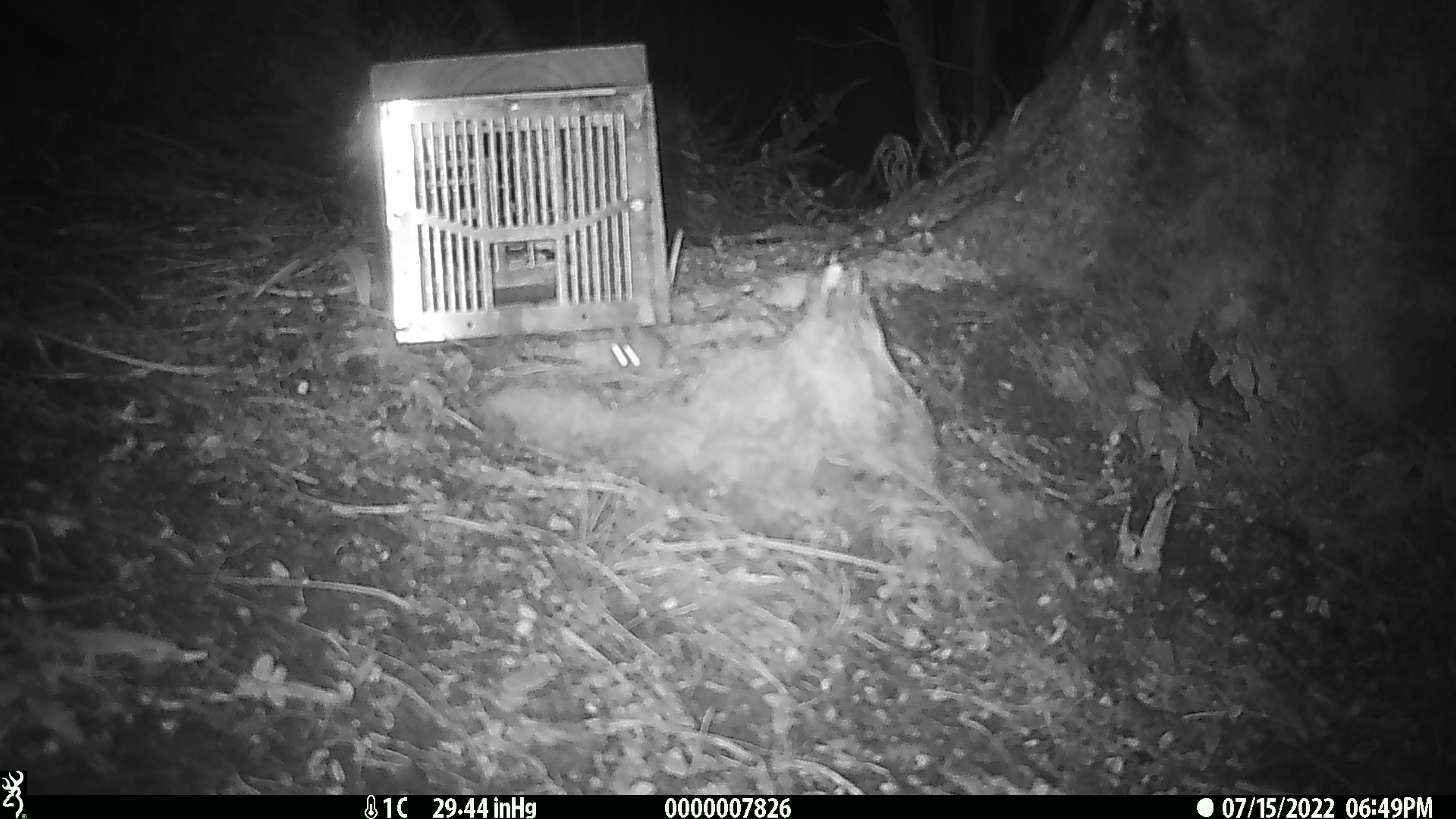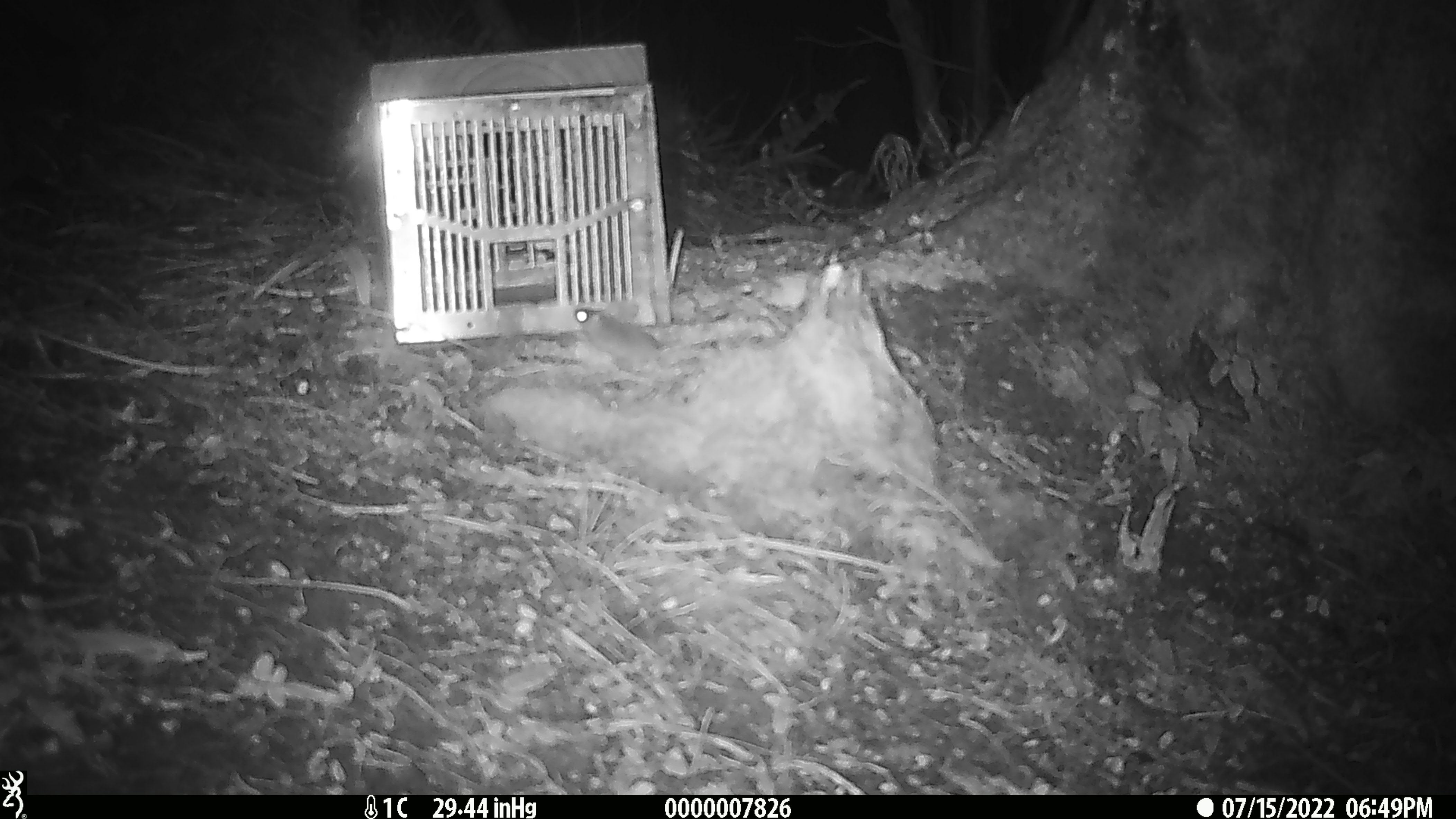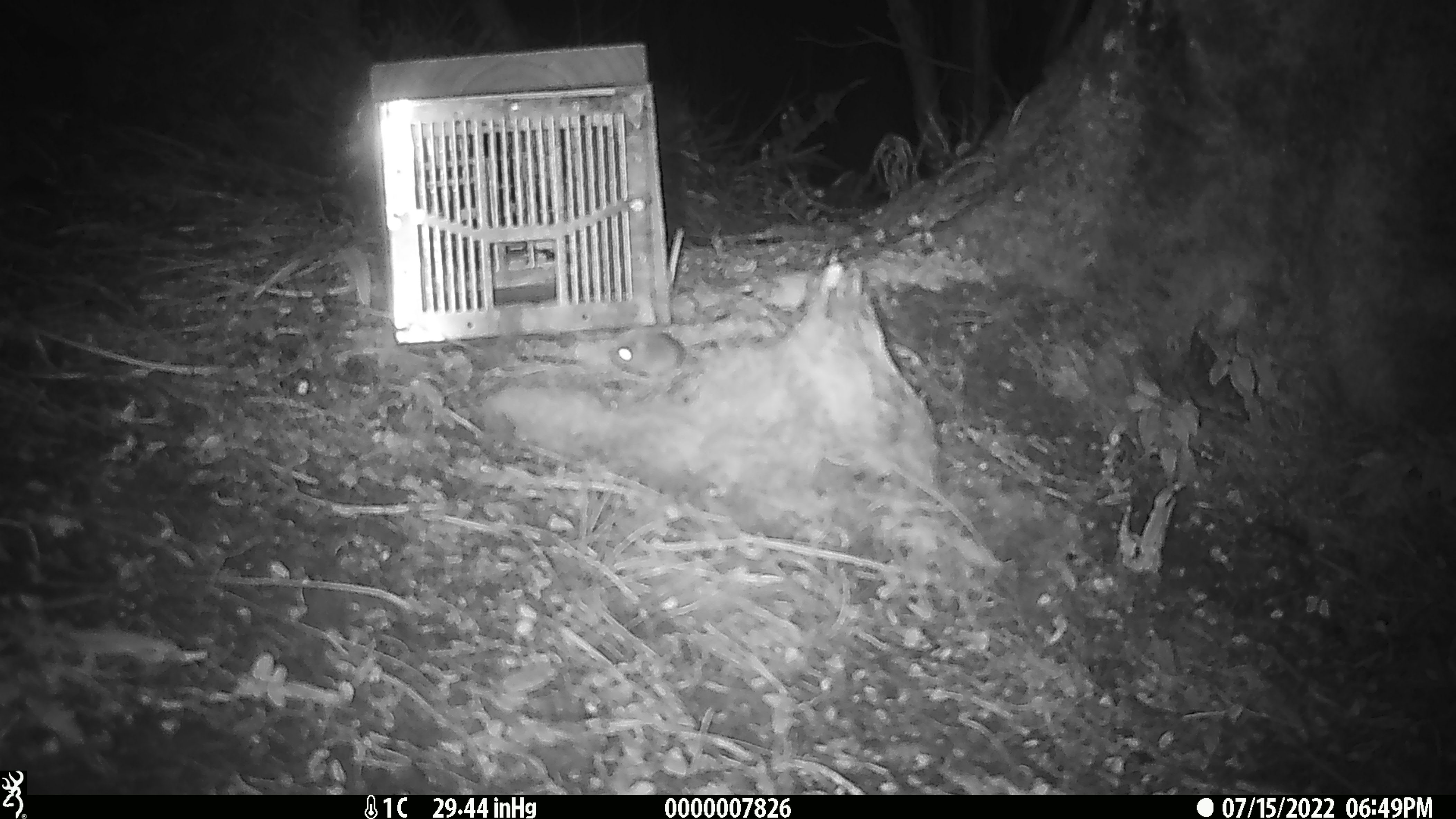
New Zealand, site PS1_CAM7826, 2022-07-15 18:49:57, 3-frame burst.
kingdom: Animalia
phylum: Chordata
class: Mammalia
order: Rodentia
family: Muridae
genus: Mus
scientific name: Mus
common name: mouse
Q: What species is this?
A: Mouse (Mus).